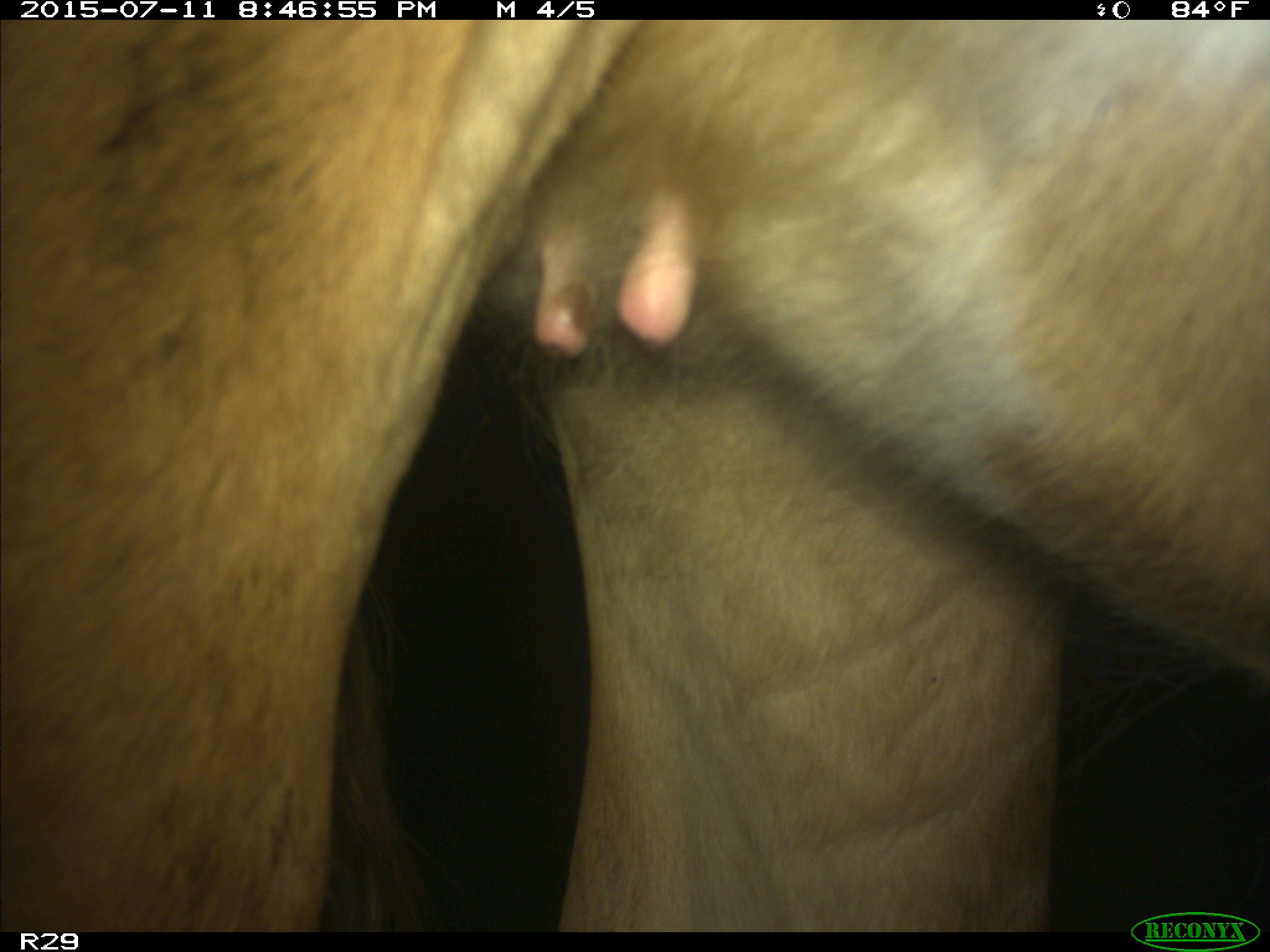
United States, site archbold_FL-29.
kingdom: Animalia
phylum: Chordata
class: Mammalia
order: Artiodactyla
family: Bovidae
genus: Bos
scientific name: Bos taurus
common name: domestic cow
Bos taurus (domestic cow).